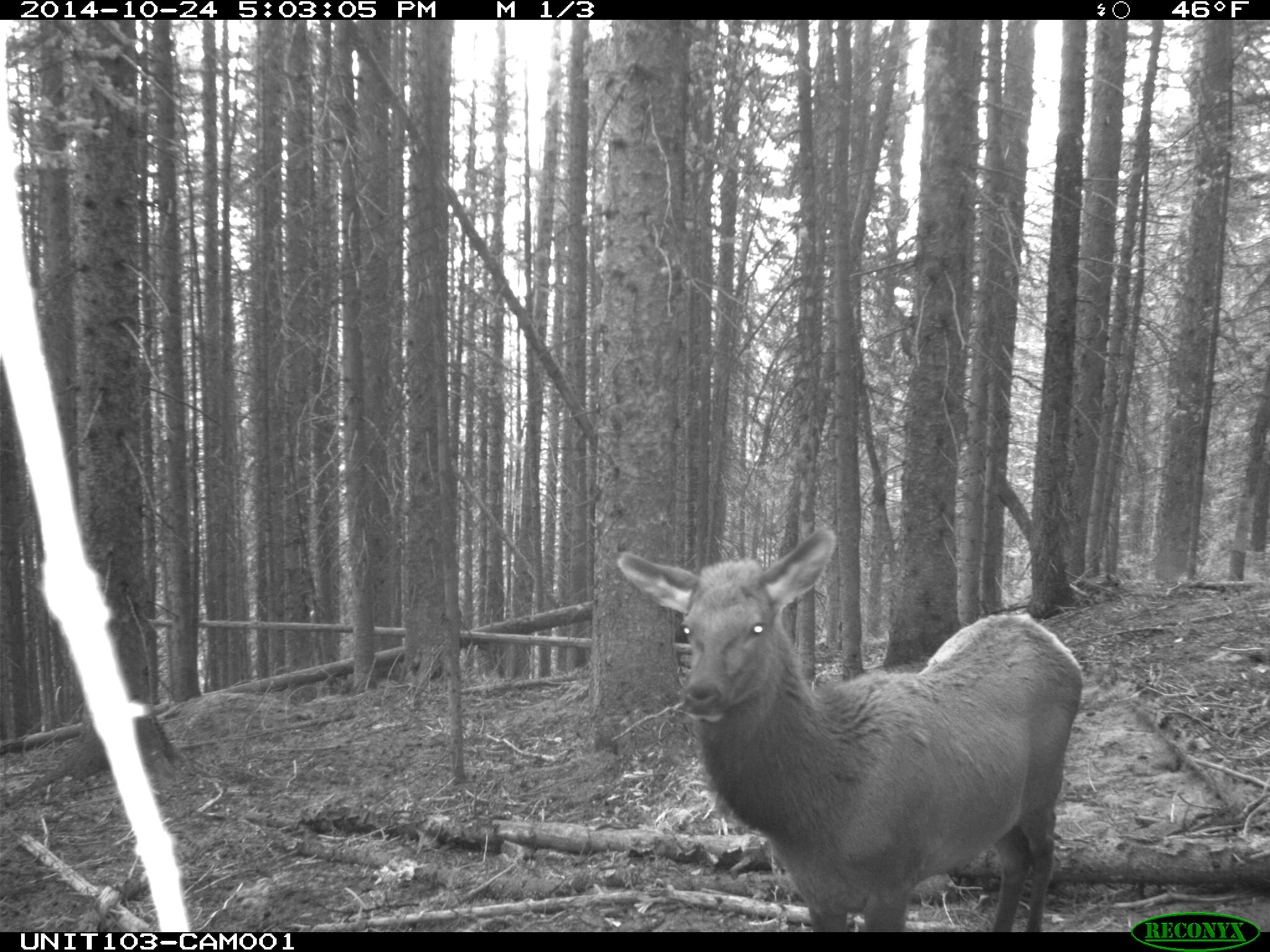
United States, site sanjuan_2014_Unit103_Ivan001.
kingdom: Animalia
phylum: Chordata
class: Mammalia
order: Artiodactyla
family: Cervidae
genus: Cervus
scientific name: Cervus elaphus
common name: red deer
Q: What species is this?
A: Cervus elaphus (red deer).